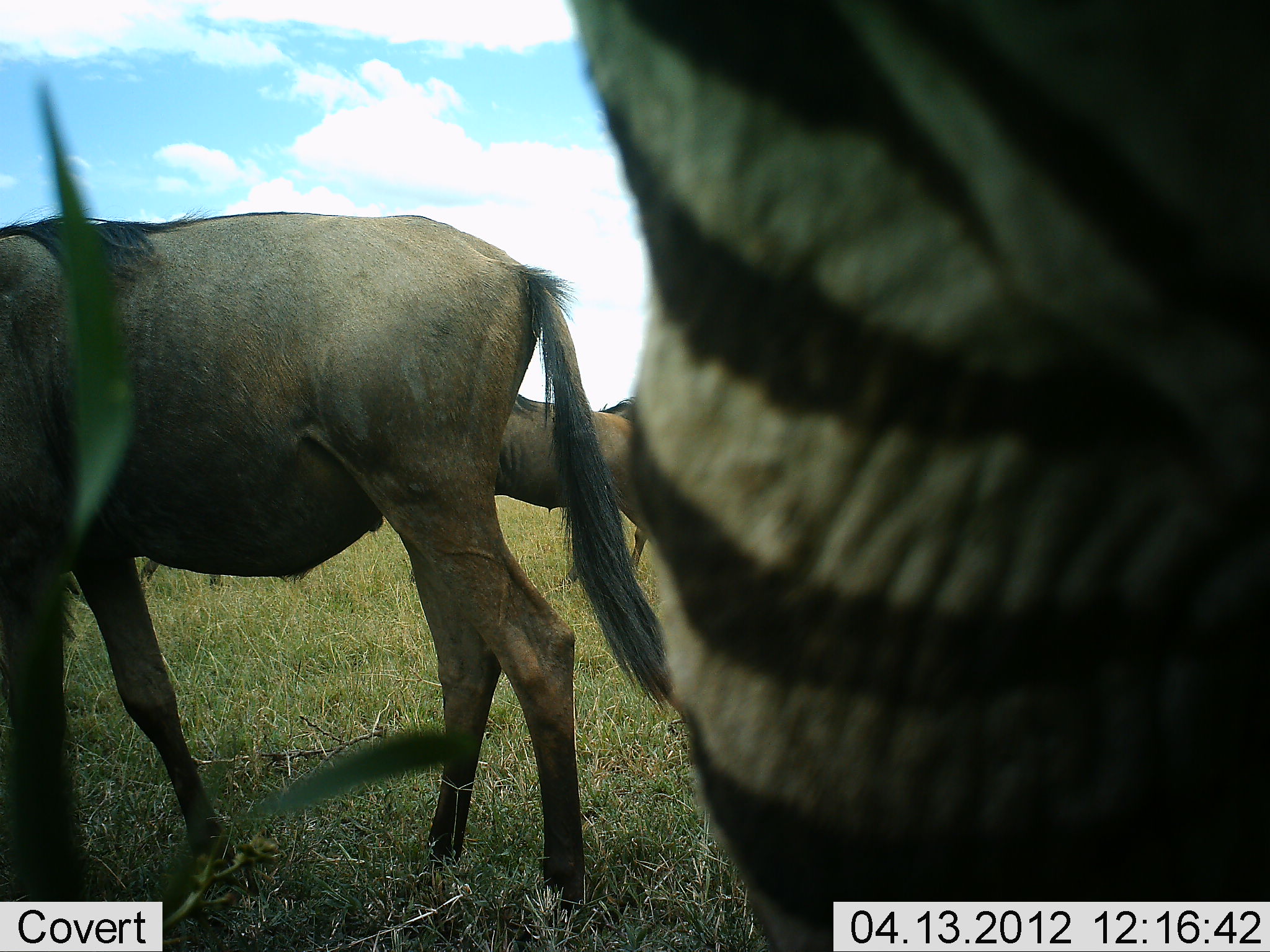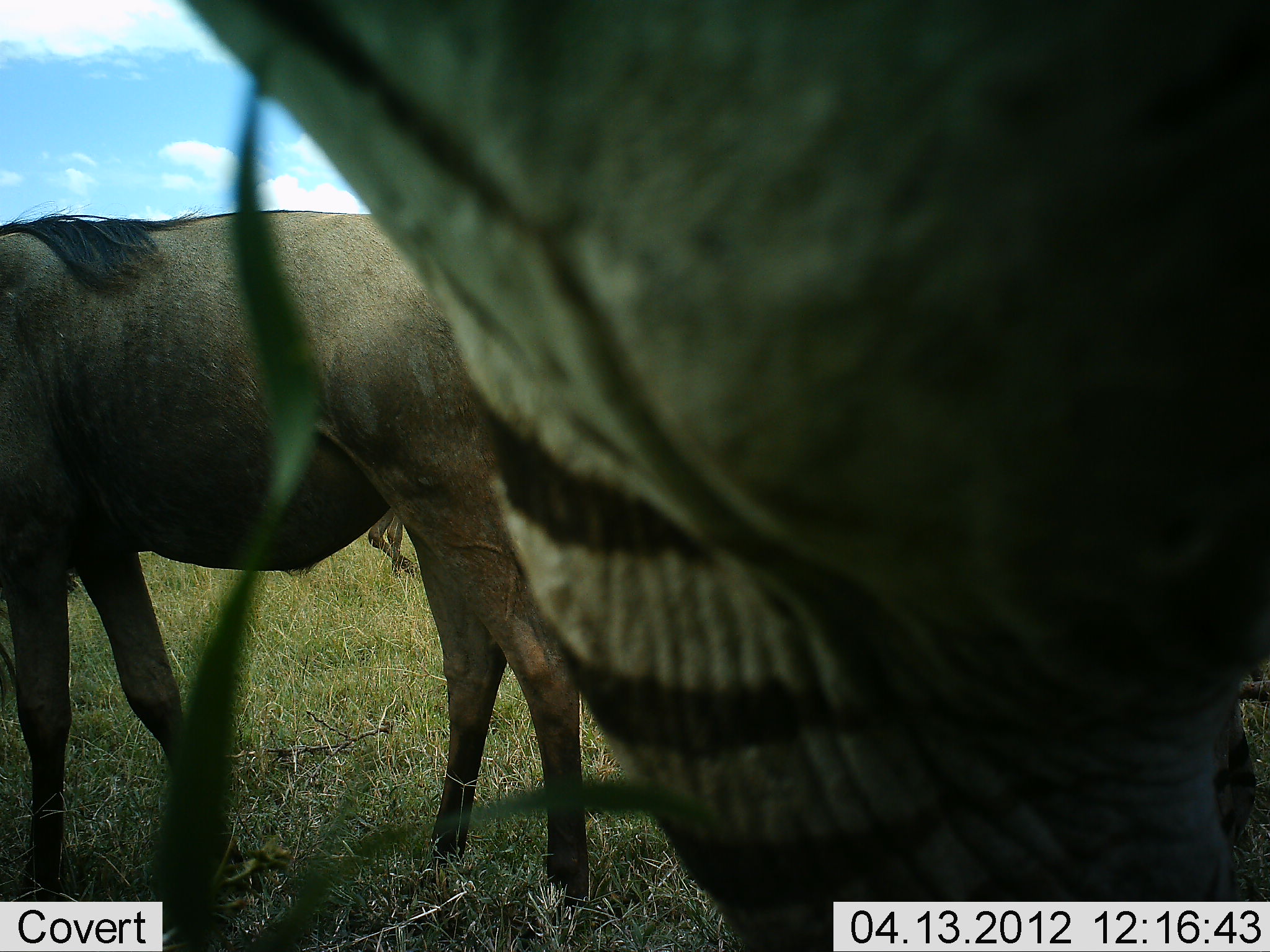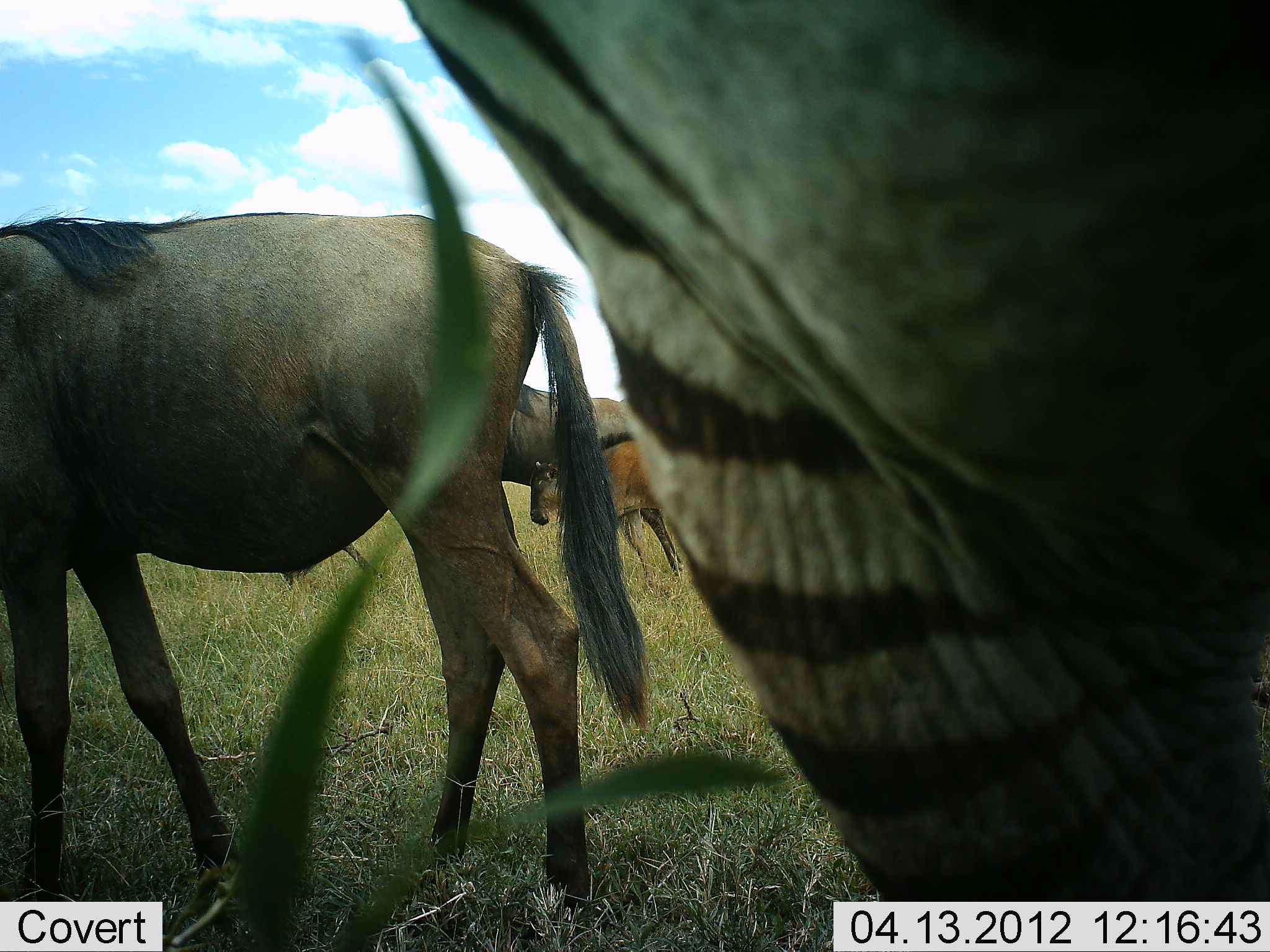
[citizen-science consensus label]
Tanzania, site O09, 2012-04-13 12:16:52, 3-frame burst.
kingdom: Animalia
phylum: Chordata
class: Mammalia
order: Artiodactyla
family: Bovidae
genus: Connochaetes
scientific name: Connochaetes taurinus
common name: blue wildebeest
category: wildebeest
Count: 3.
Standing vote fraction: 88%.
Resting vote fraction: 0%.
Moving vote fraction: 38%.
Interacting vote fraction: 0%.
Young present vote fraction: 58%.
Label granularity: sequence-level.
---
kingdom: Animalia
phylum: Chordata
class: Mammalia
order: Perissodactyla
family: Equidae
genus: Equus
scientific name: Equus quagga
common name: plains zebra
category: zebra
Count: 1.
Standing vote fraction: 92%.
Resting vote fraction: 0%.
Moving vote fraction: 8%.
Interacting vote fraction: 0%.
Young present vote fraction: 0%.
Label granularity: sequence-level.